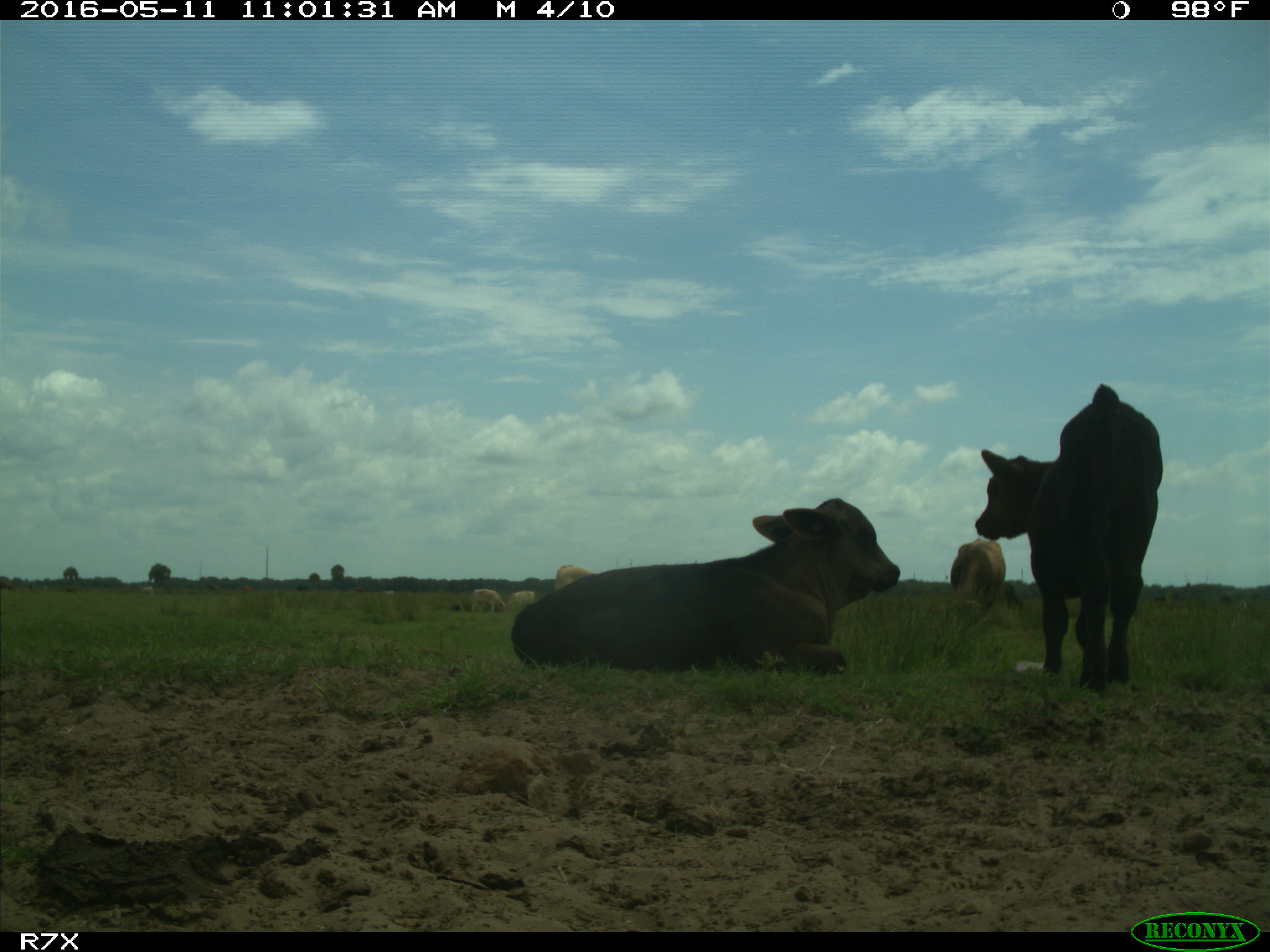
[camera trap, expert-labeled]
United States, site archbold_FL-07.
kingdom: Animalia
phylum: Chordata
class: Mammalia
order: Artiodactyla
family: Bovidae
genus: Bos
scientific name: Bos taurus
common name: domestic cow